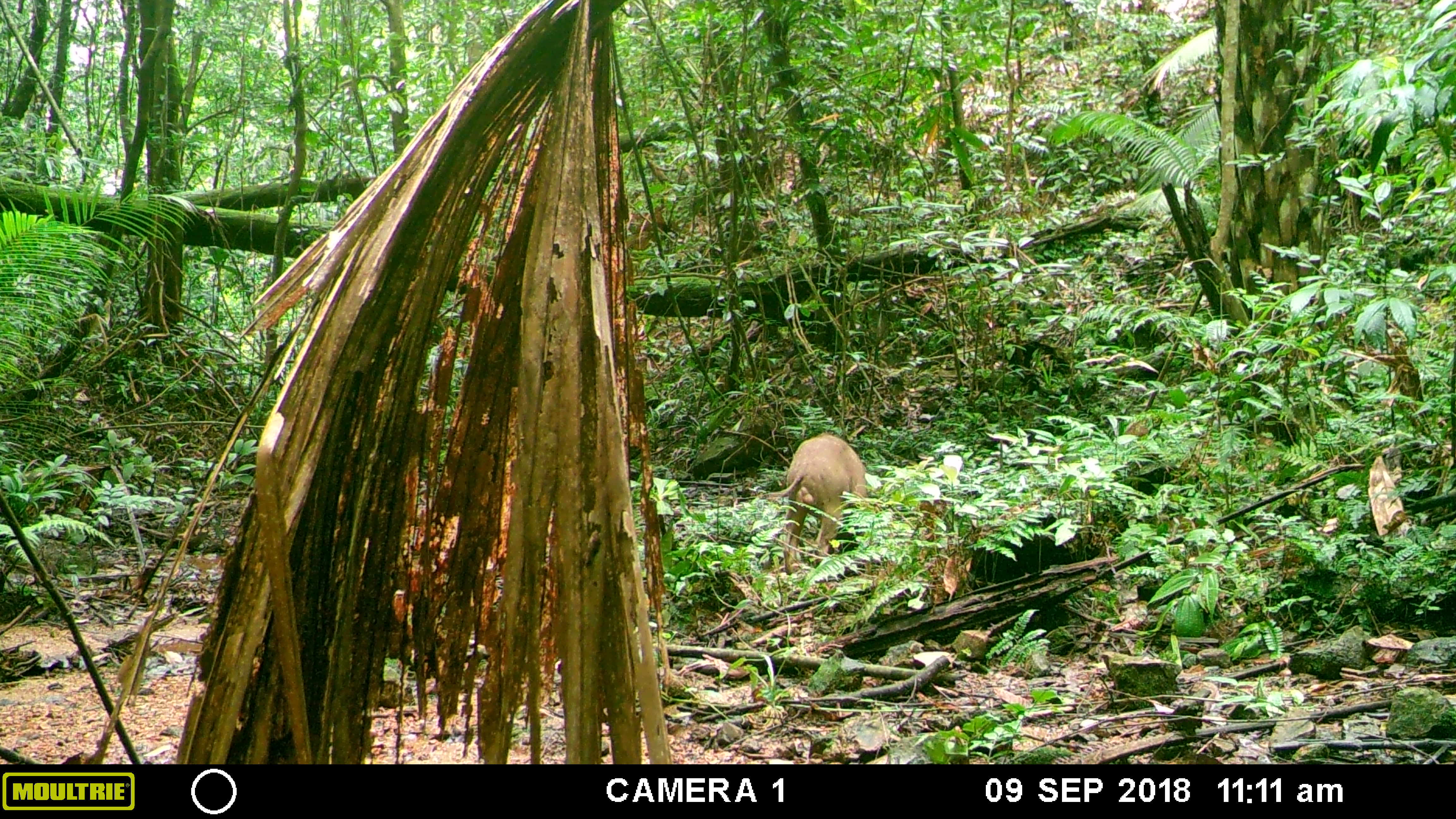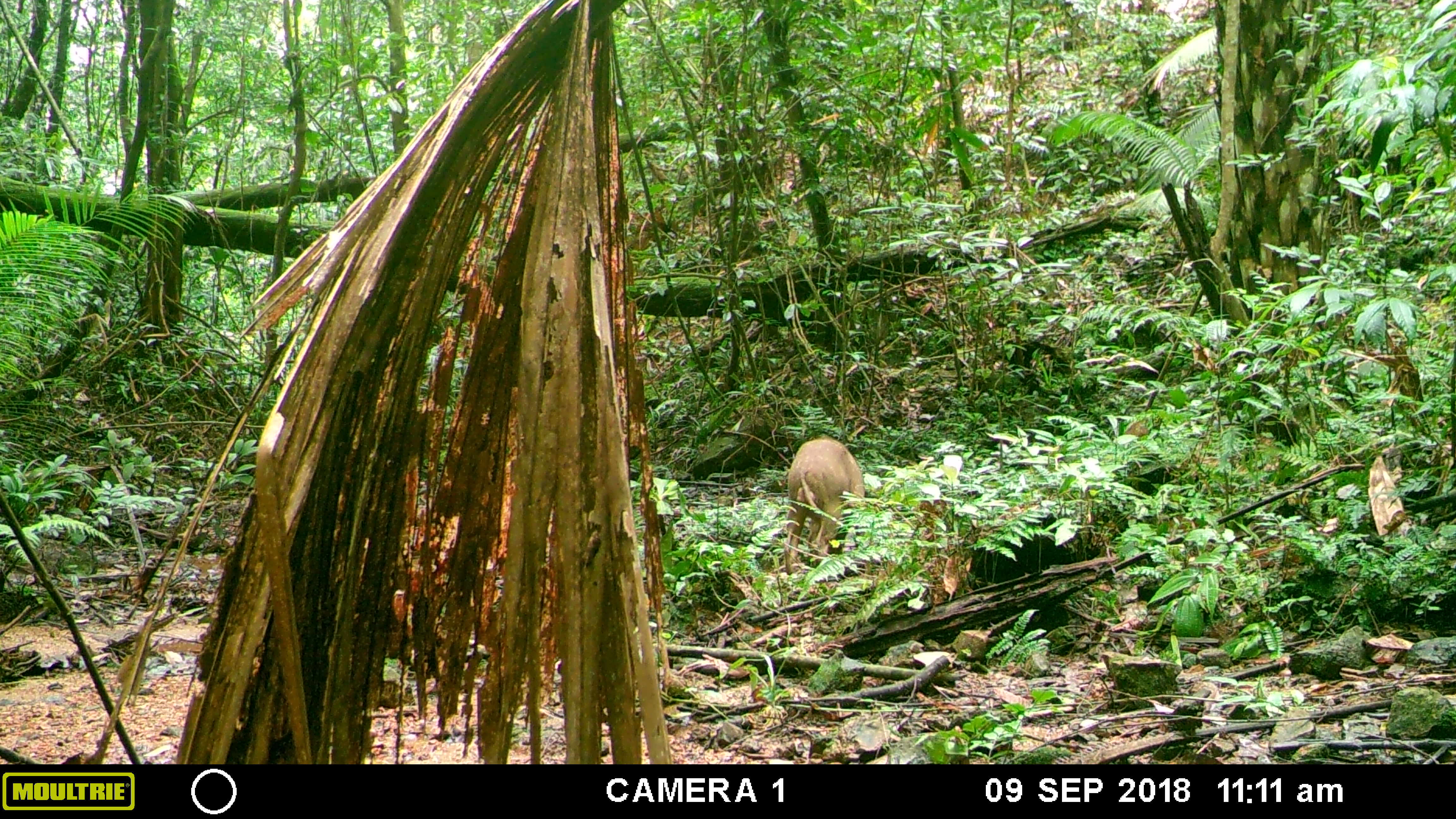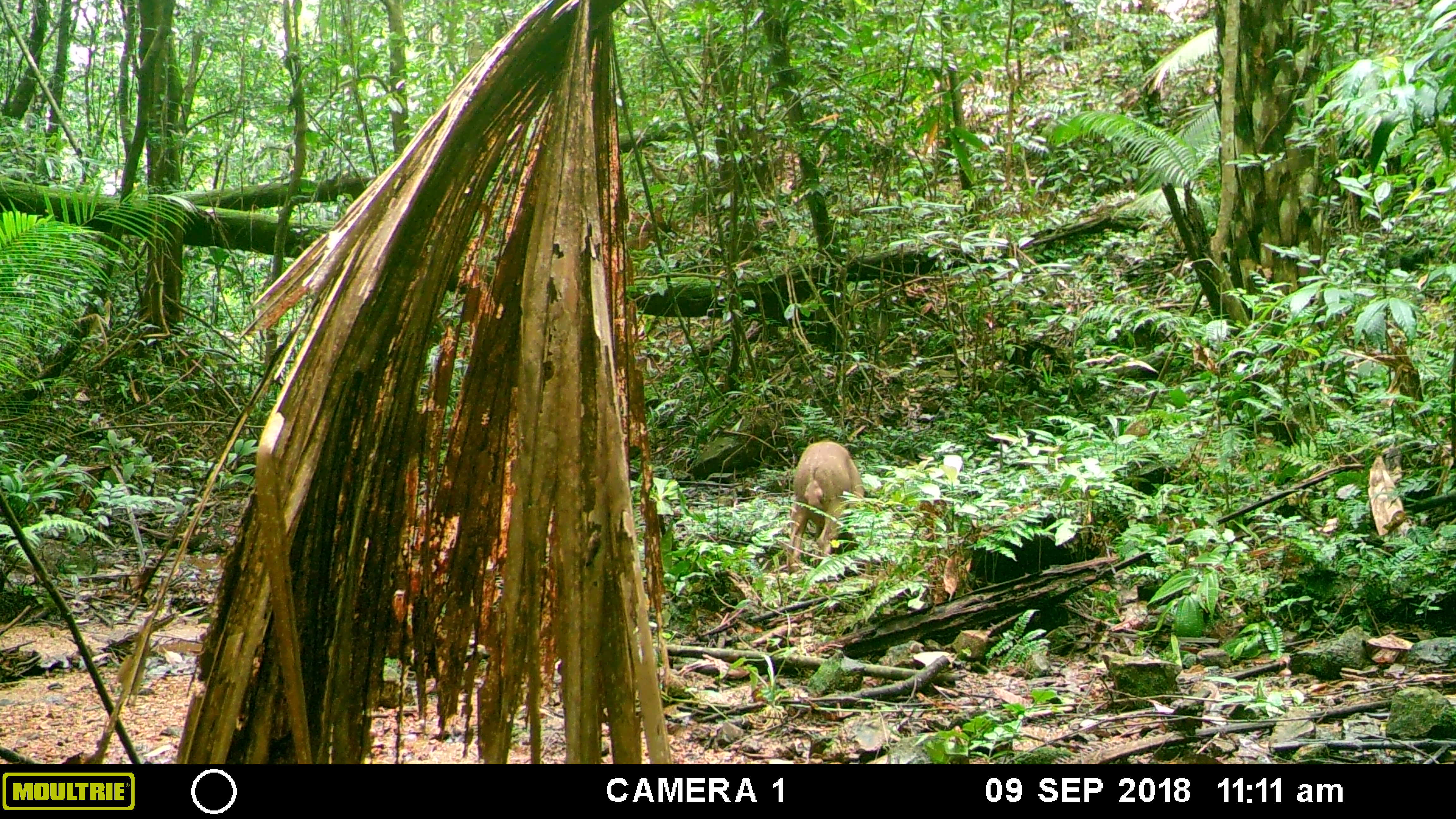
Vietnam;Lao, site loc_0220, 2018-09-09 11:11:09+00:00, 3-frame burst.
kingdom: Animalia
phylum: Chordata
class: Mammalia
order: Artiodactyla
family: Suidae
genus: Sus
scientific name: Sus scrofa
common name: eurasian wild pig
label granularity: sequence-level